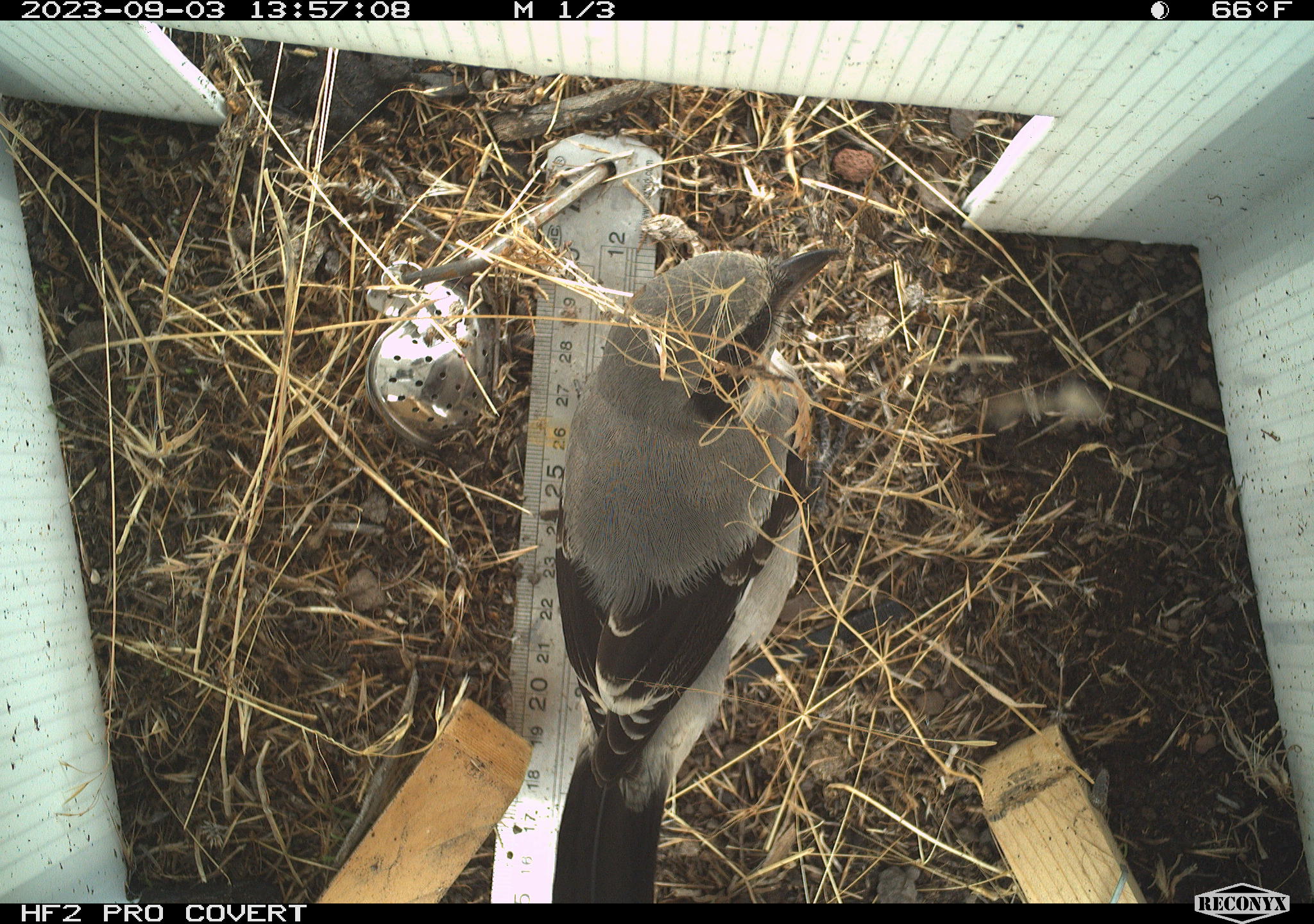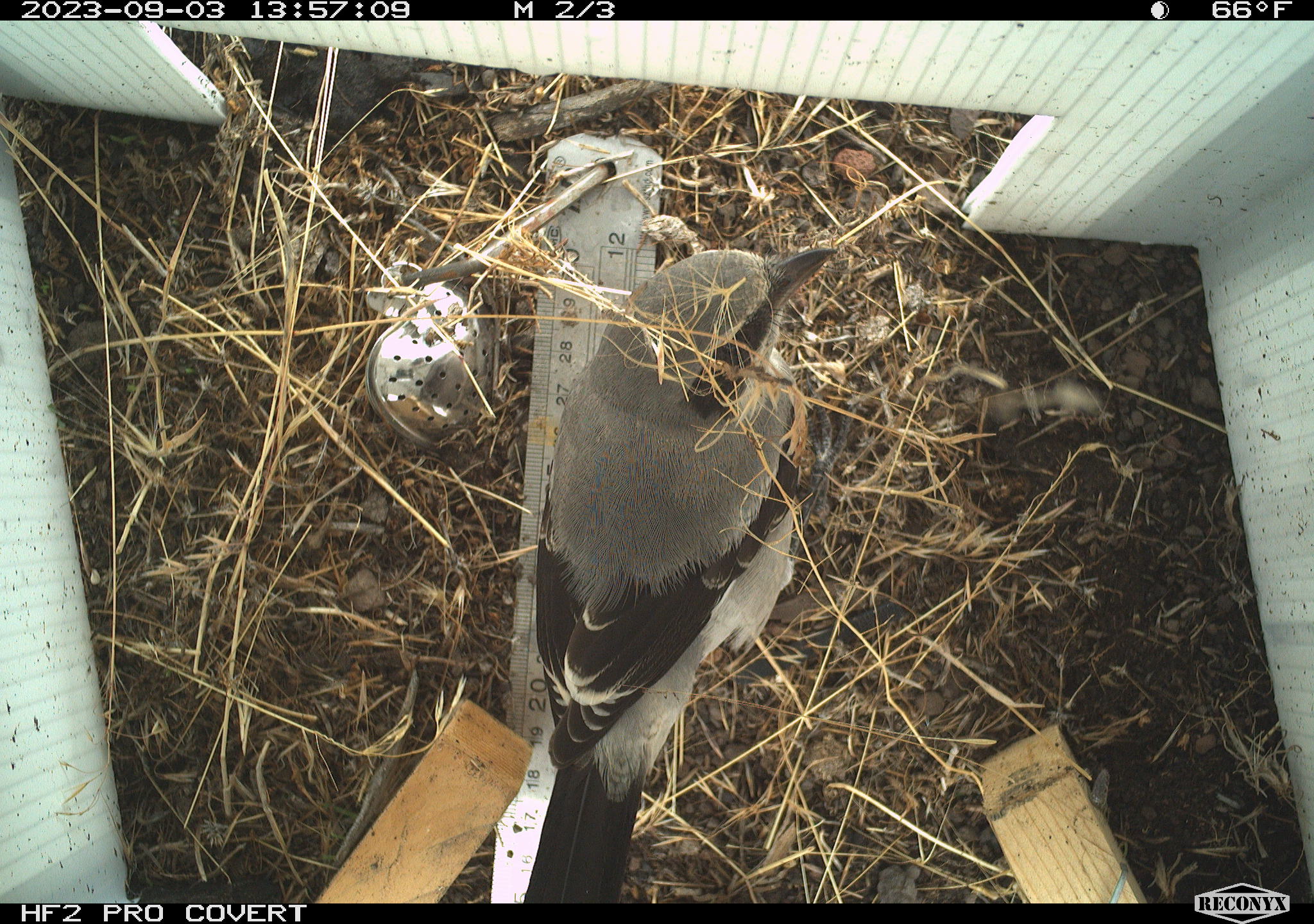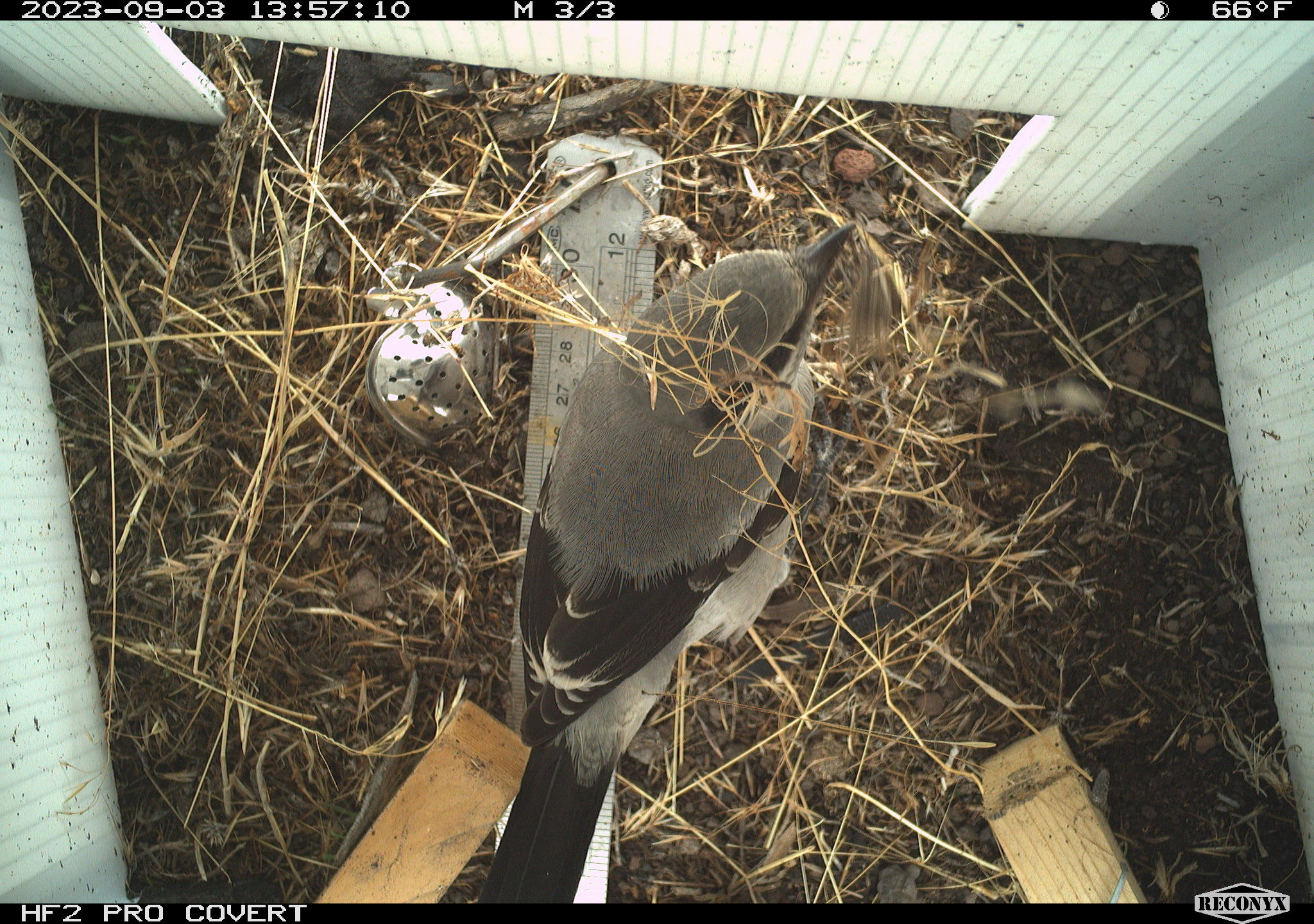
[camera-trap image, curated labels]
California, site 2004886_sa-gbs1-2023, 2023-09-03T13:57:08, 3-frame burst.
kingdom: Animalia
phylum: Chordata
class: Aves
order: Passeriformes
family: Laniidae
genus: Lanius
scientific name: Lanius ludovicianus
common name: loggerhead shrike